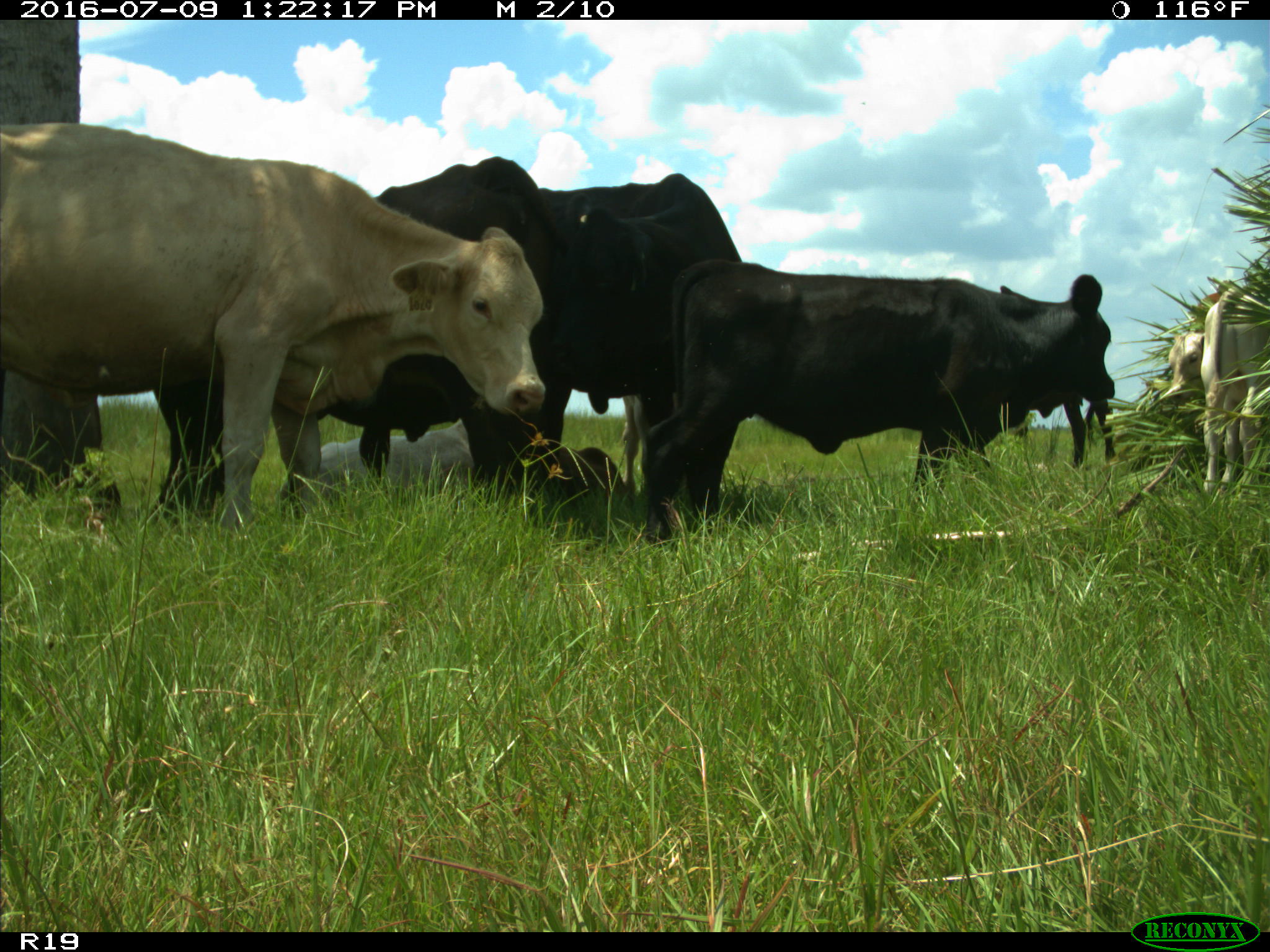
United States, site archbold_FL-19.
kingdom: Animalia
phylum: Chordata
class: Mammalia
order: Artiodactyla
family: Bovidae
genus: Bos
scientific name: Bos taurus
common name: domestic cow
Bos taurus (domestic cow).